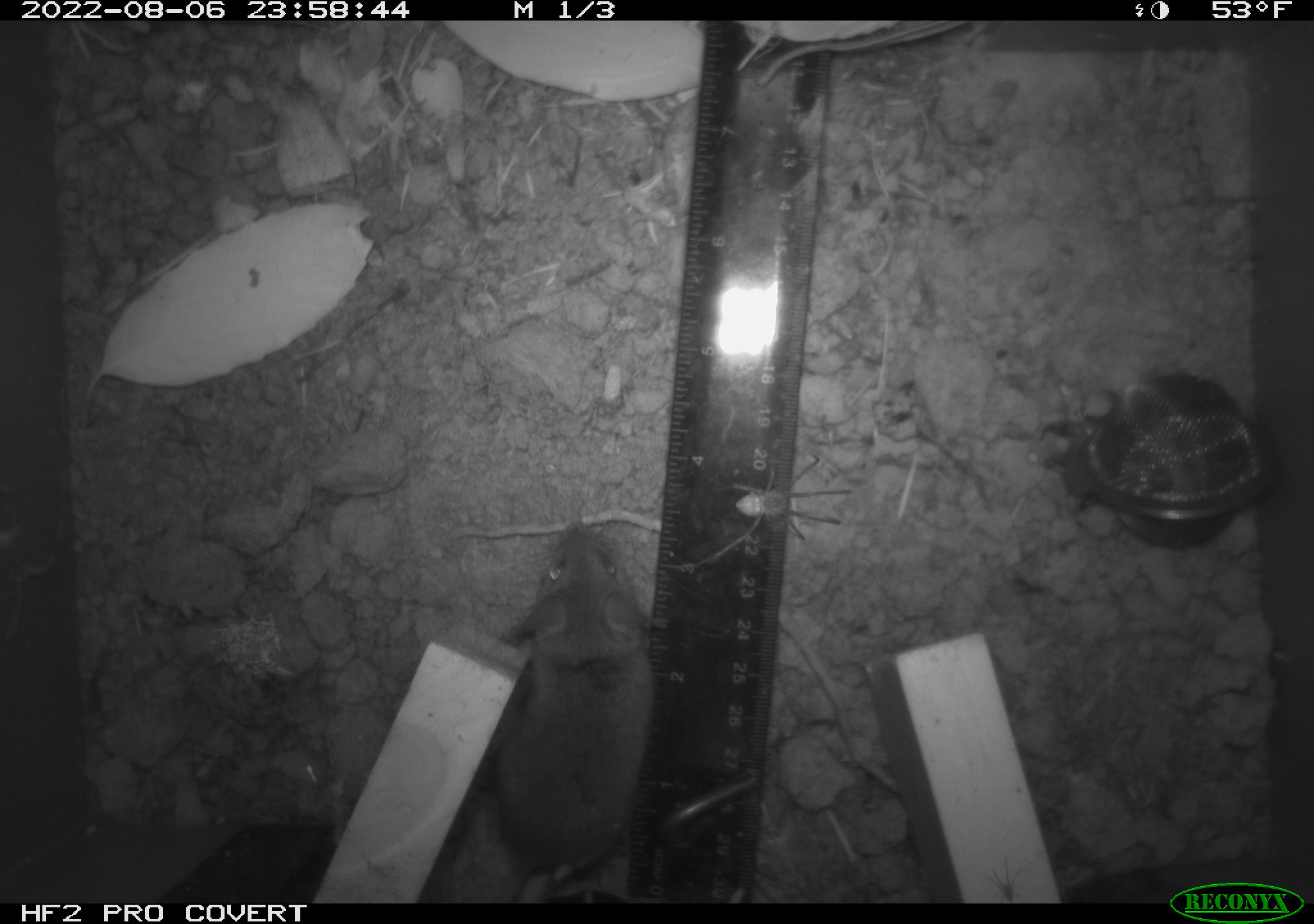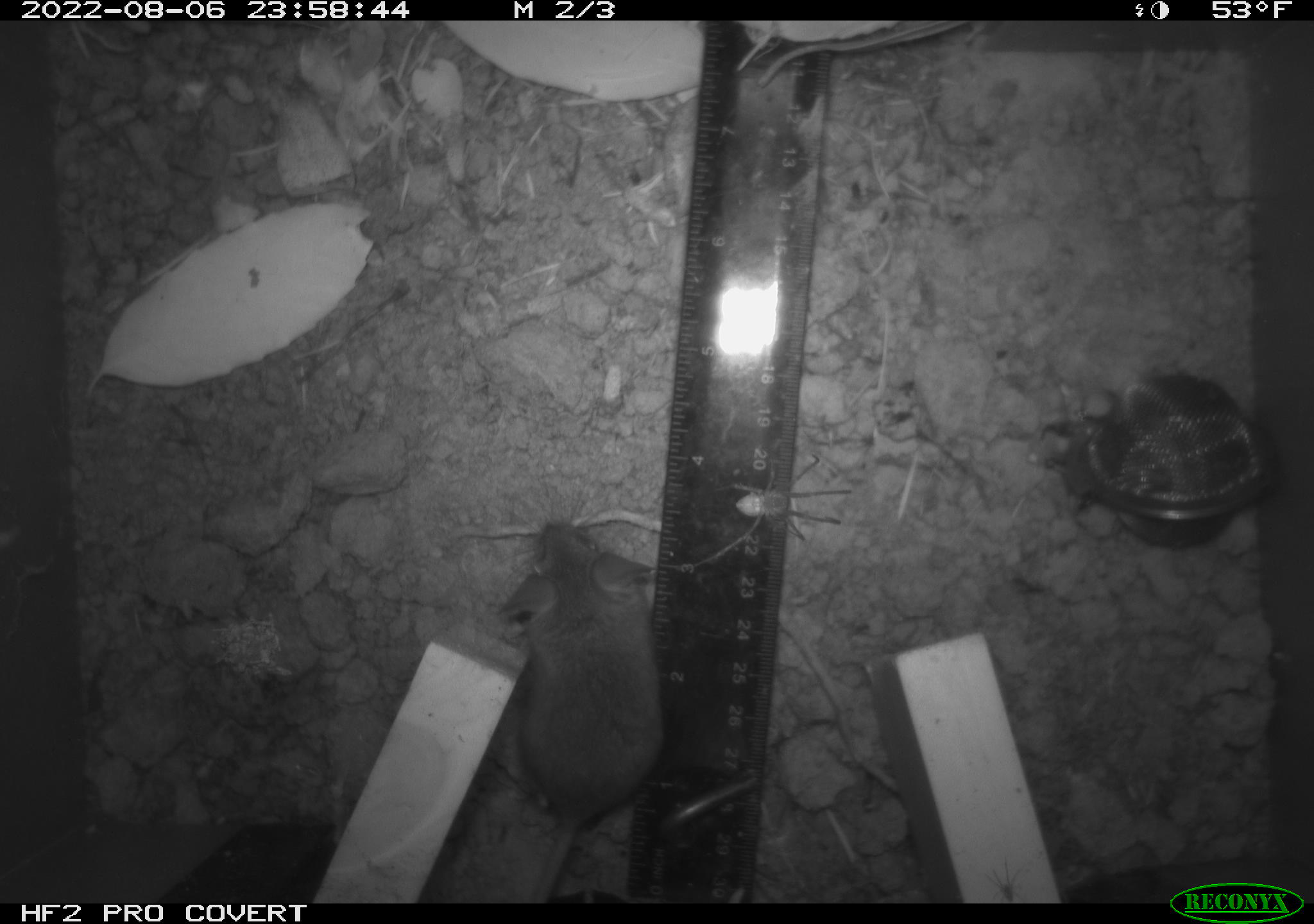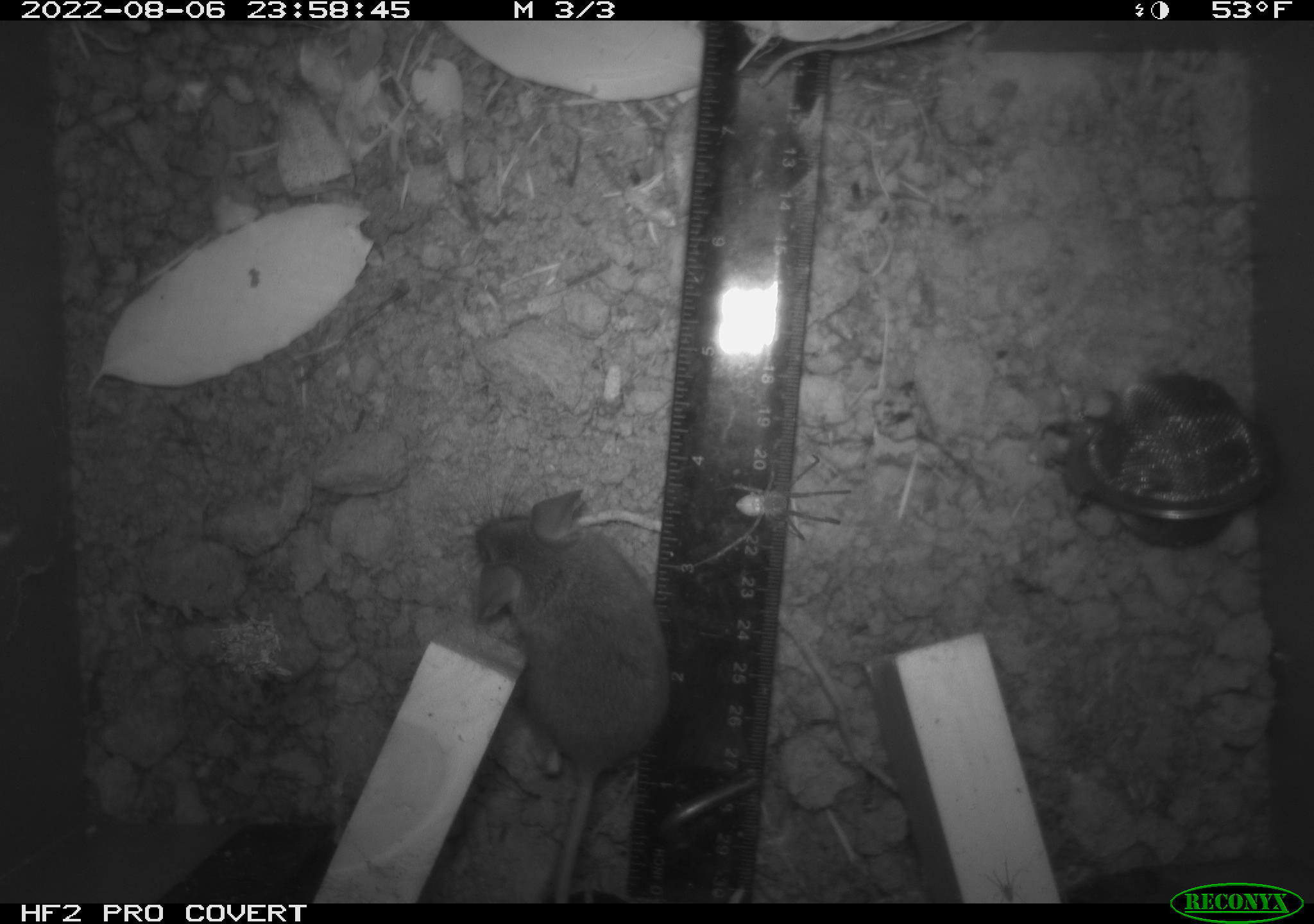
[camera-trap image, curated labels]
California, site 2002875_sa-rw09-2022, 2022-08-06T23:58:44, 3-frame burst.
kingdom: Animalia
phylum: Arthropoda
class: Arachnida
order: Araneae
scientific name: Araneae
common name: spider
Spider (Araneae).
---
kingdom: Animalia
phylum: Chordata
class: Mammalia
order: Rodentia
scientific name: Rodentia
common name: rodent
Rodent (Rodentia).